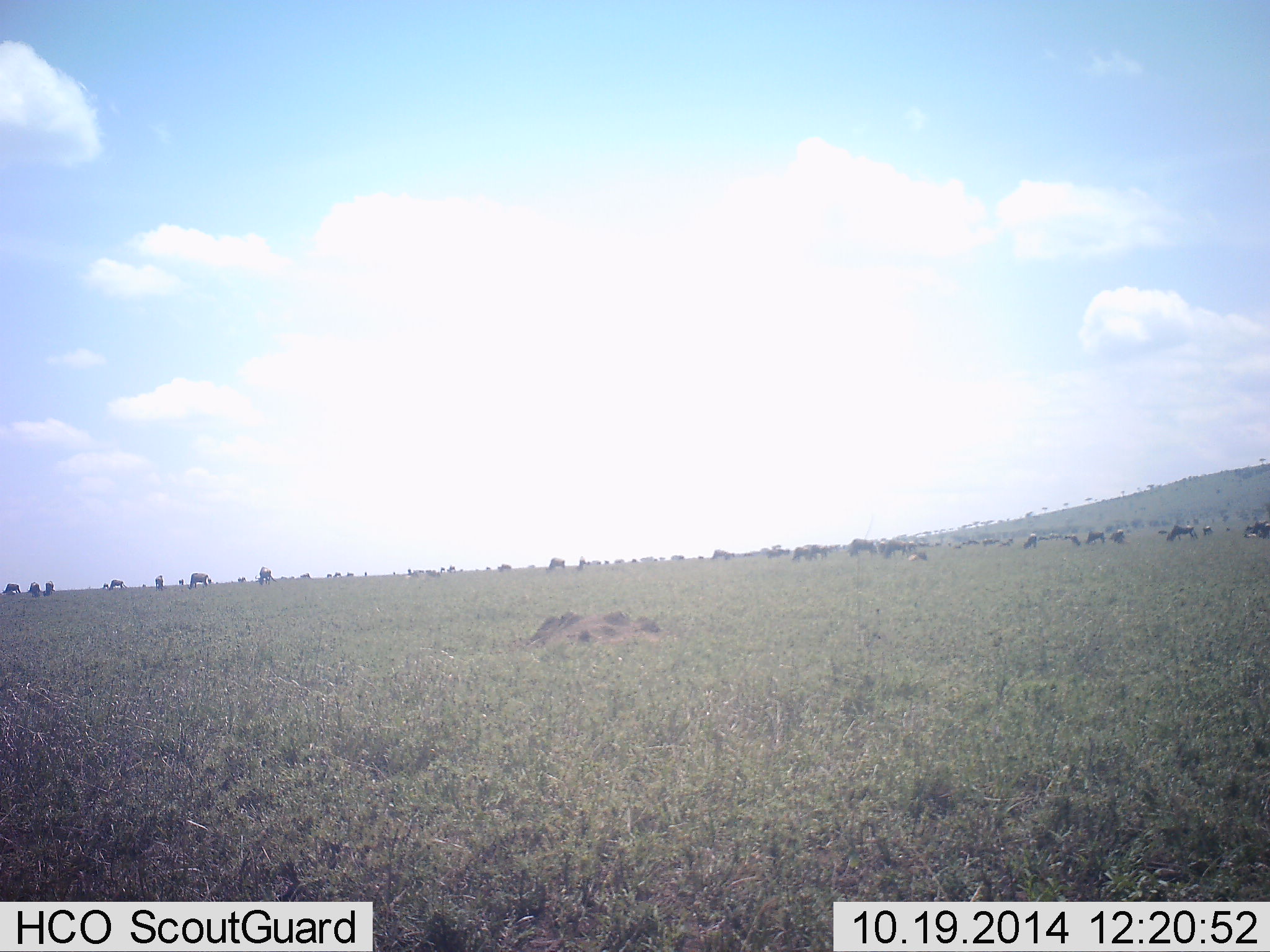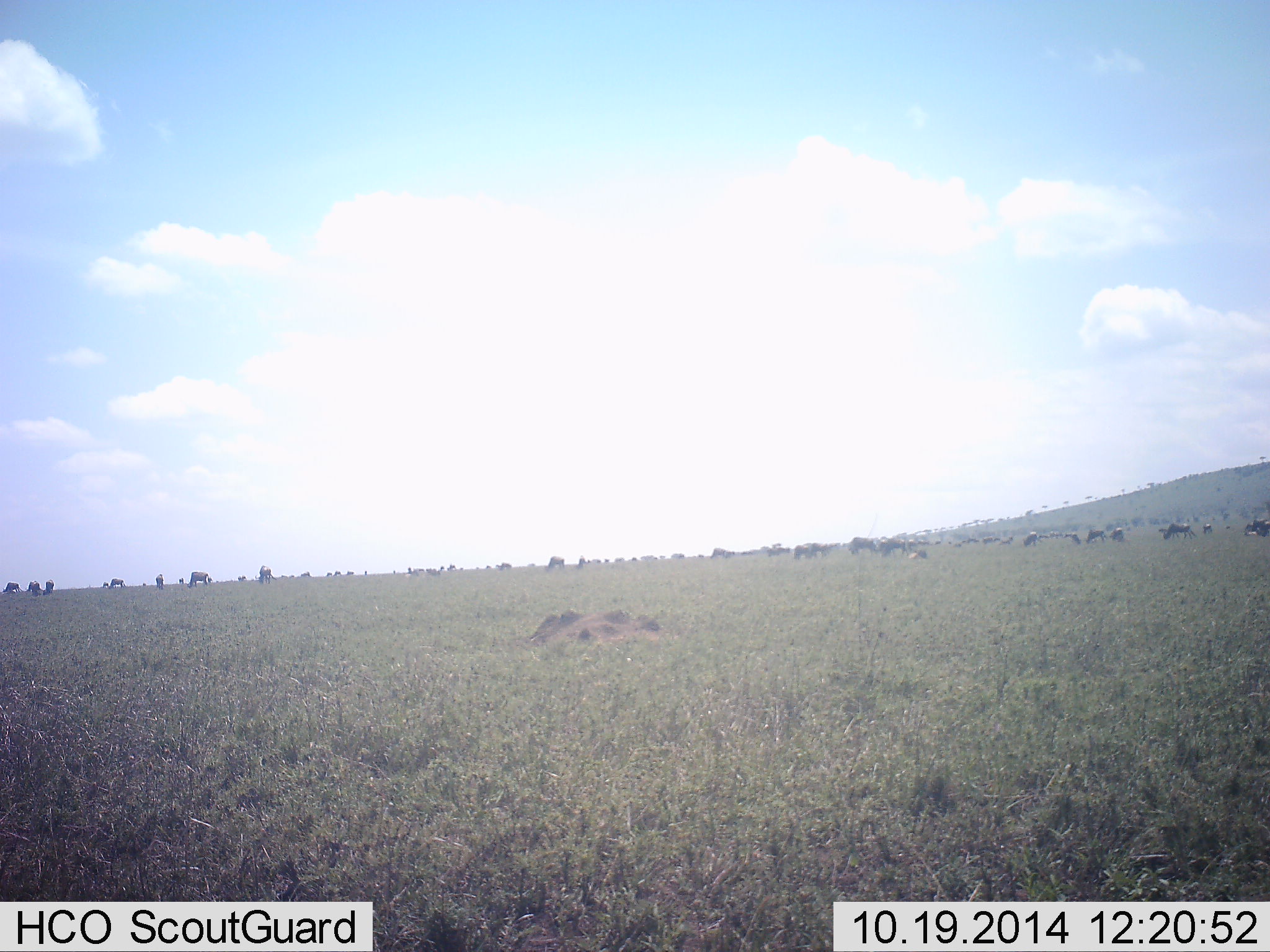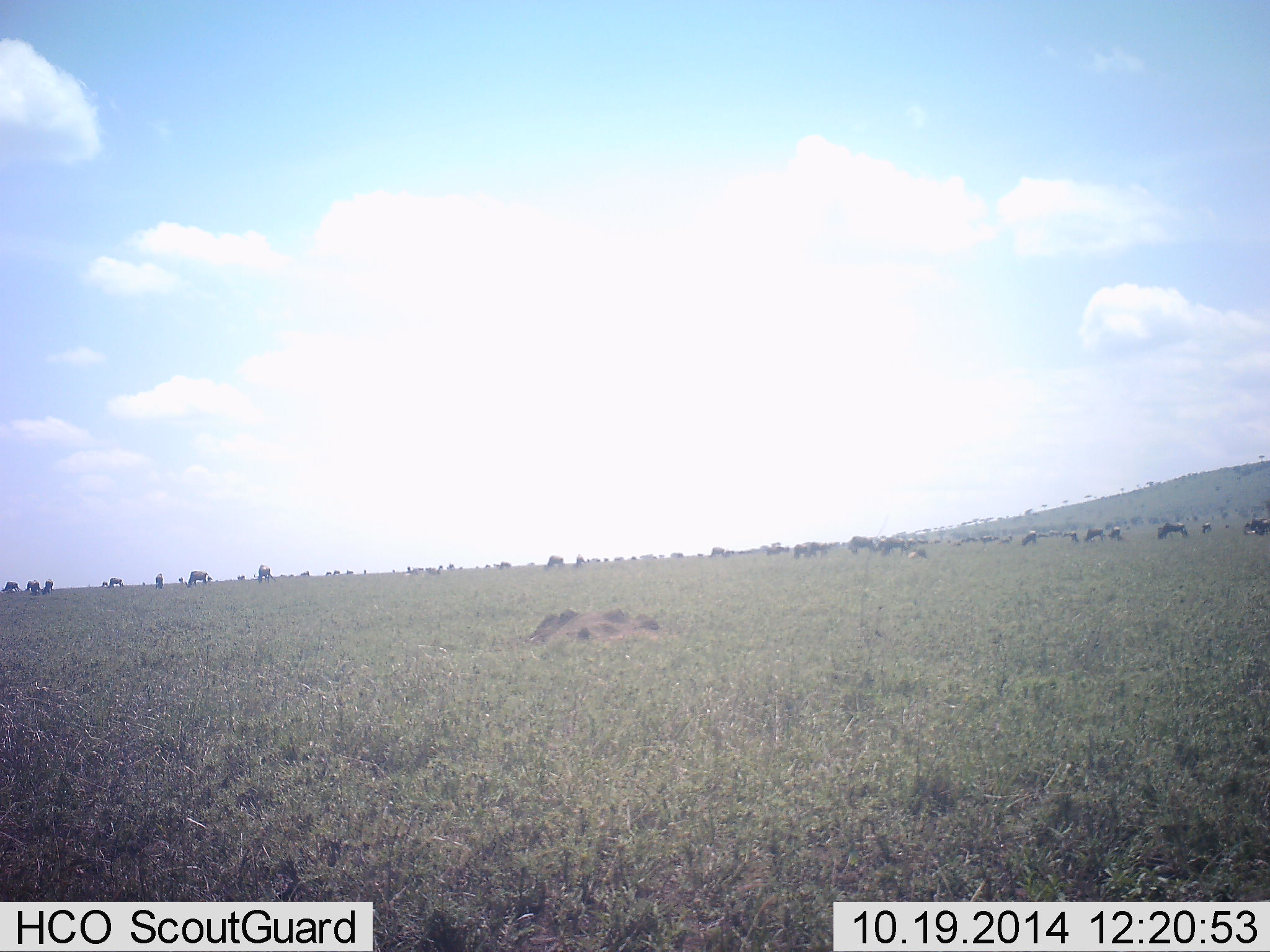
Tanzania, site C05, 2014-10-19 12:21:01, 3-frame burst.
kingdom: Animalia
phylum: Chordata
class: Mammalia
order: Artiodactyla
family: Bovidae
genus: Connochaetes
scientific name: Connochaetes taurinus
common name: blue wildebeest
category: wildebeest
Wildebeest (blue wildebeest) (Connochaetes taurinus), count 11-50. Behavior (volunteer vote fractions): standing 55%, resting 9%, moving 9%, interacting 0%. Young present (vote fraction): 0%. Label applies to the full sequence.